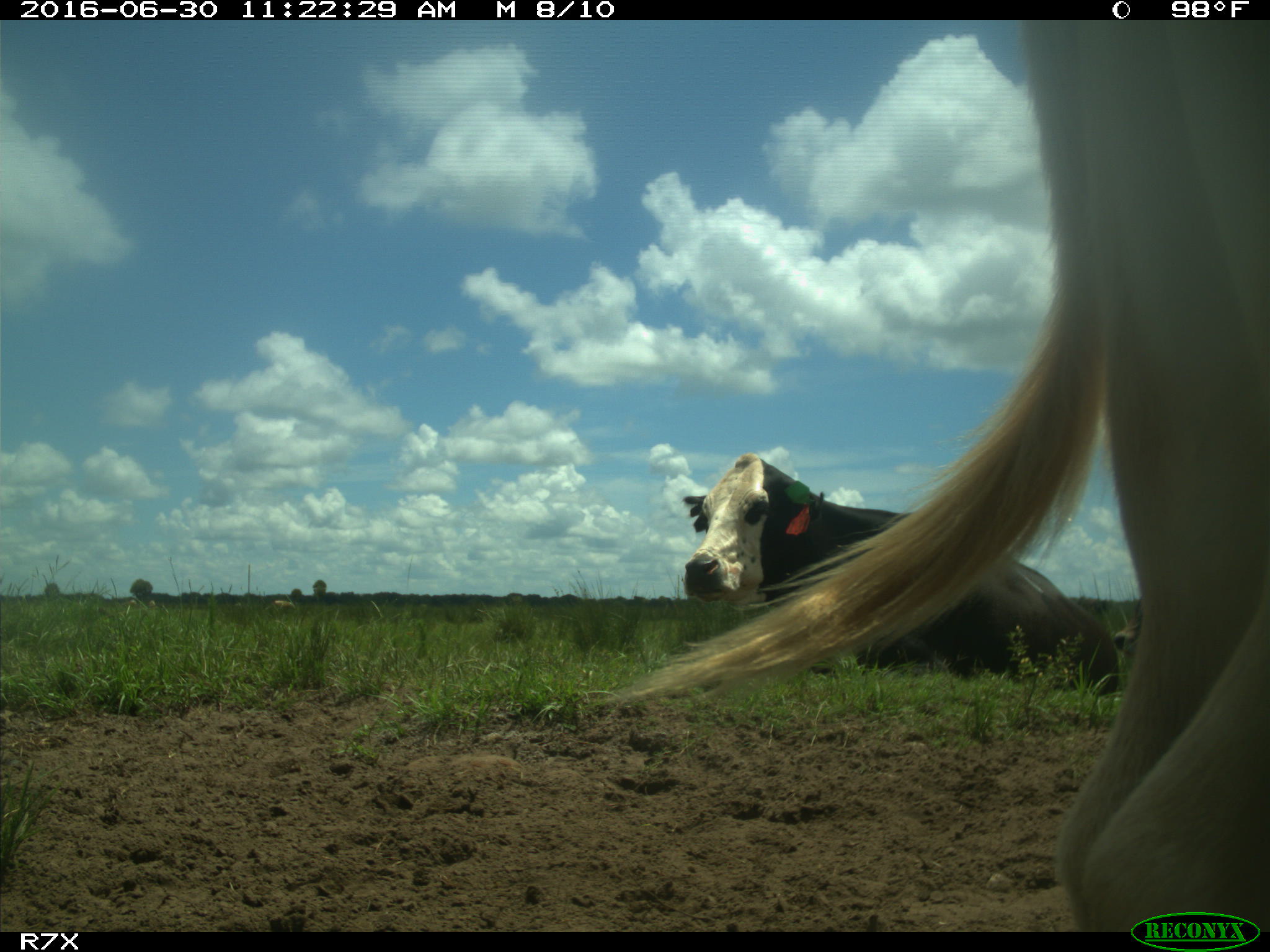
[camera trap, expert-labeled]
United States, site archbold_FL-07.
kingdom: Animalia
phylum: Chordata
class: Mammalia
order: Artiodactyla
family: Bovidae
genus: Bos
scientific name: Bos taurus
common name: domestic cow